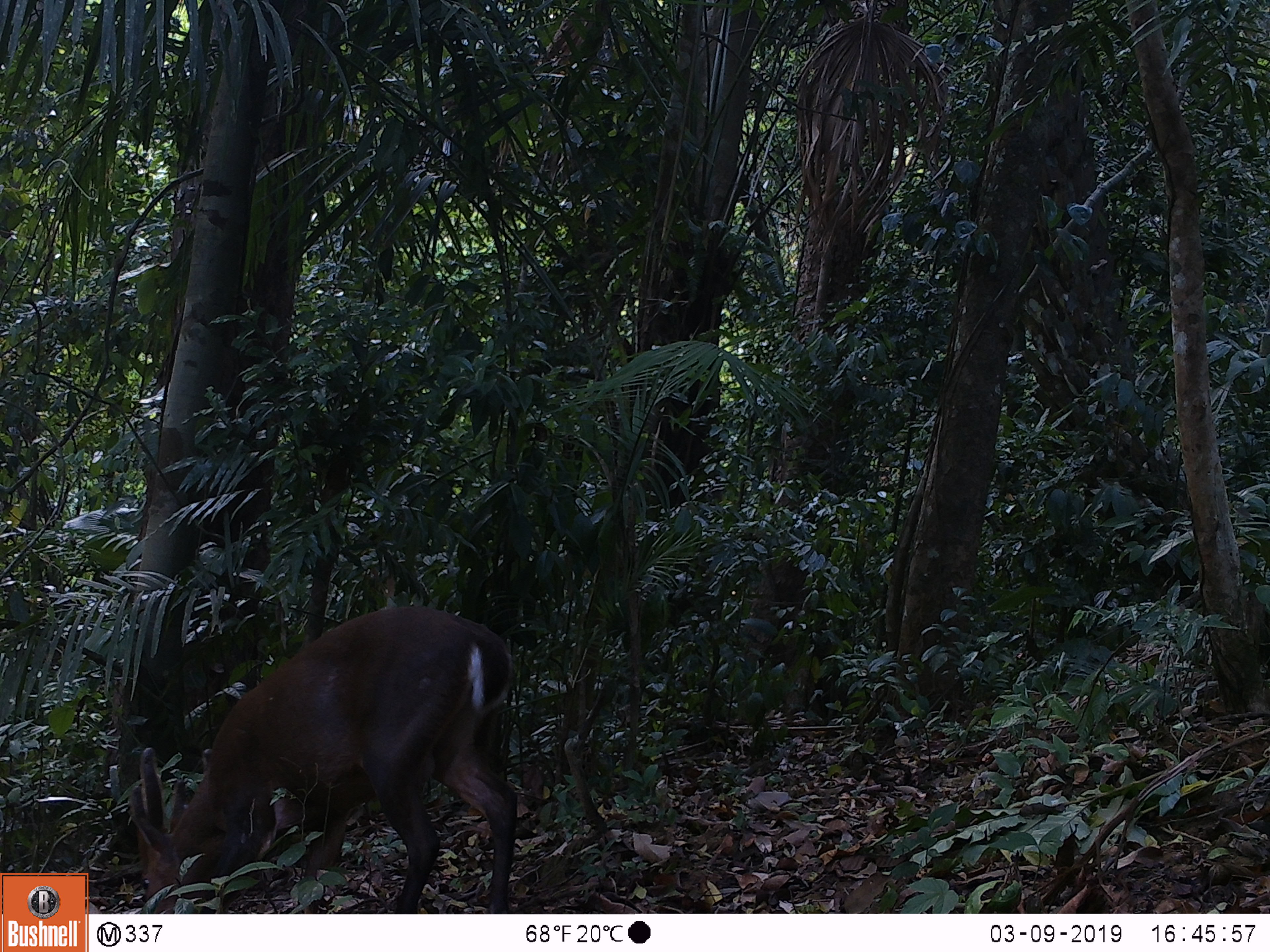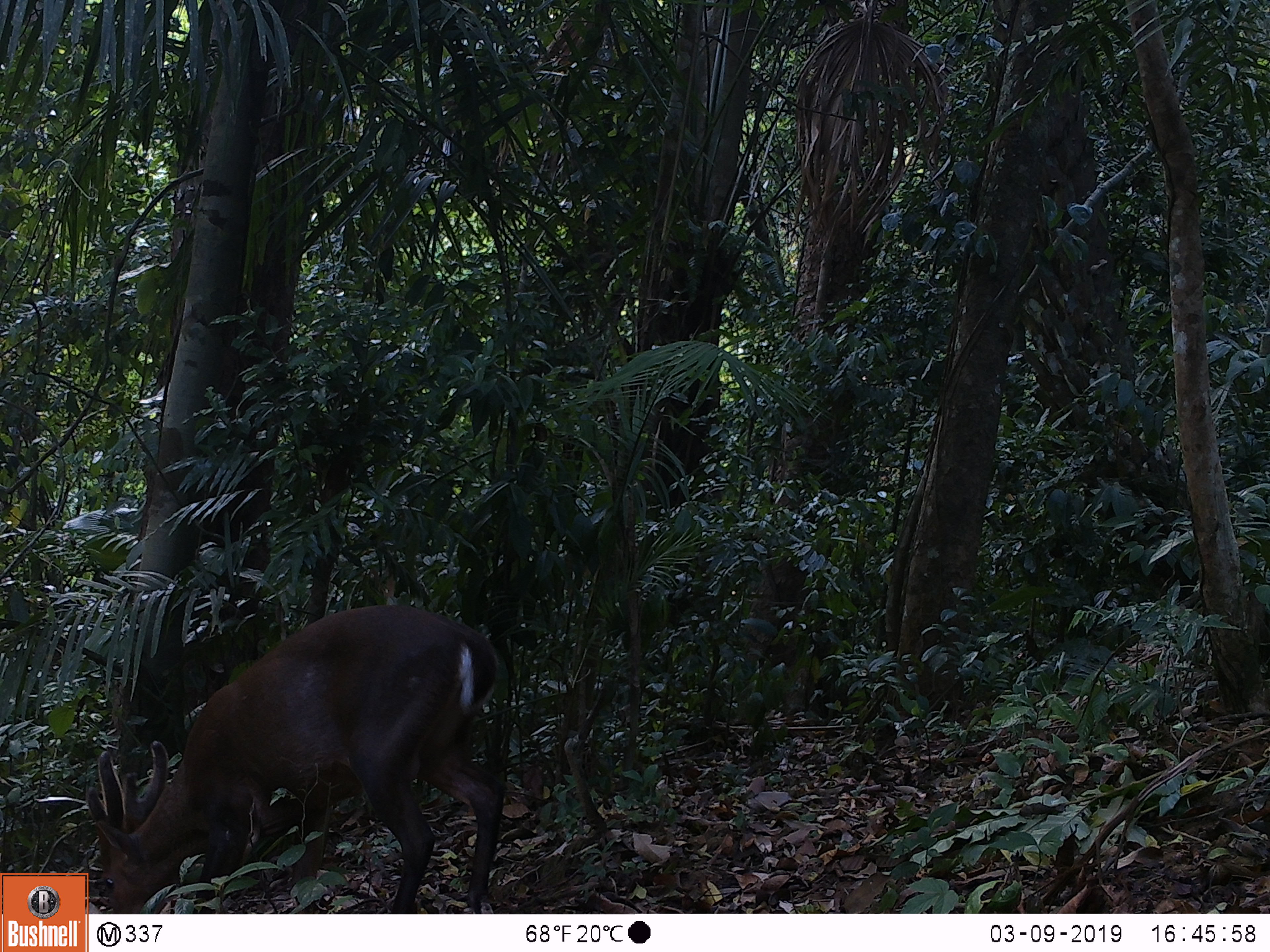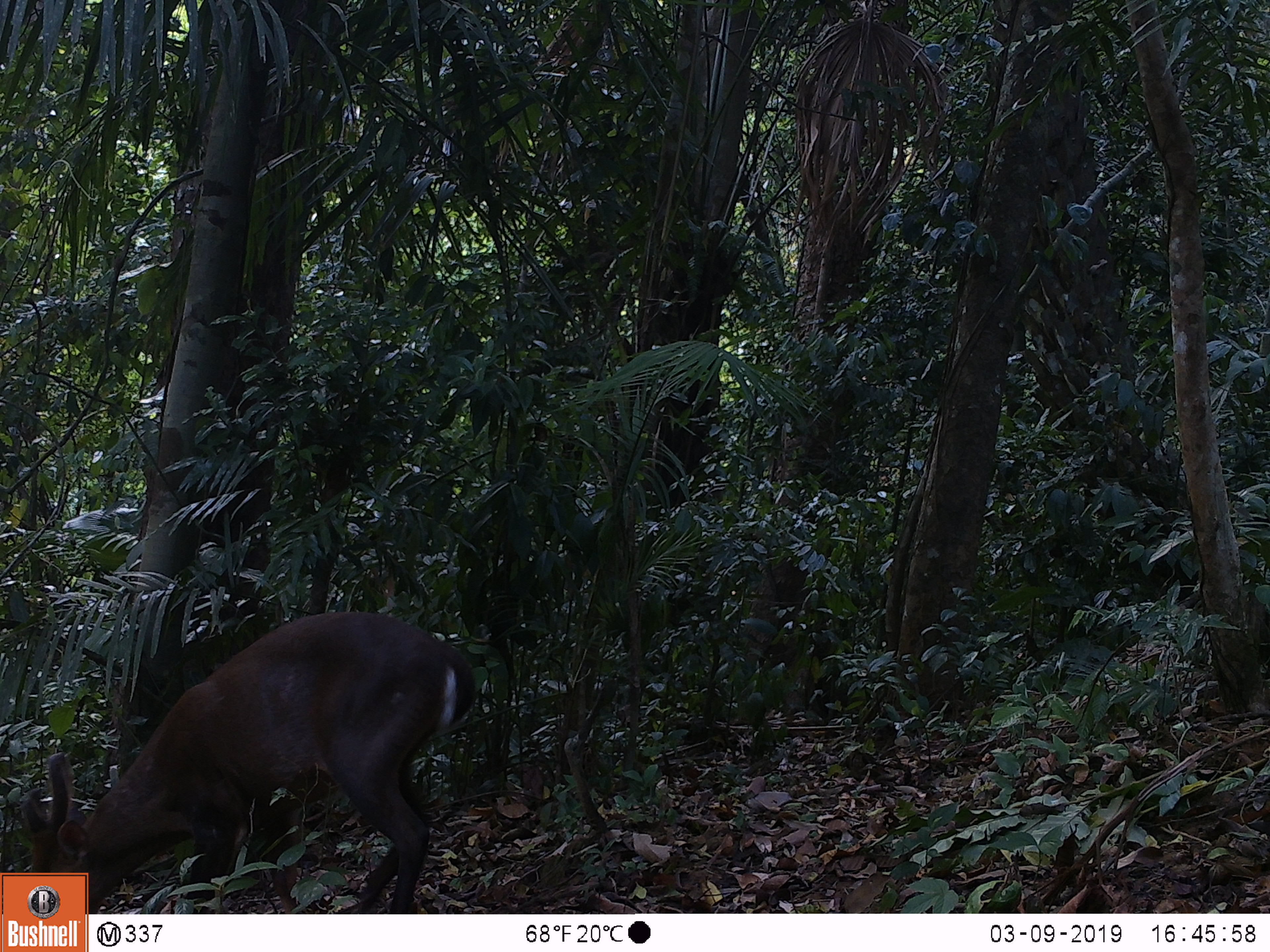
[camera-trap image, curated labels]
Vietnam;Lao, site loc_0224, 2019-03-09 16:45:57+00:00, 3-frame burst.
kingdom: Animalia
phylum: Chordata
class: Mammalia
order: Artiodactyla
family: Cervidae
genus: Muntiacus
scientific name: Muntiacus vuquangensis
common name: large-antlered muntjac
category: large antlered muntjac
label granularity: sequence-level